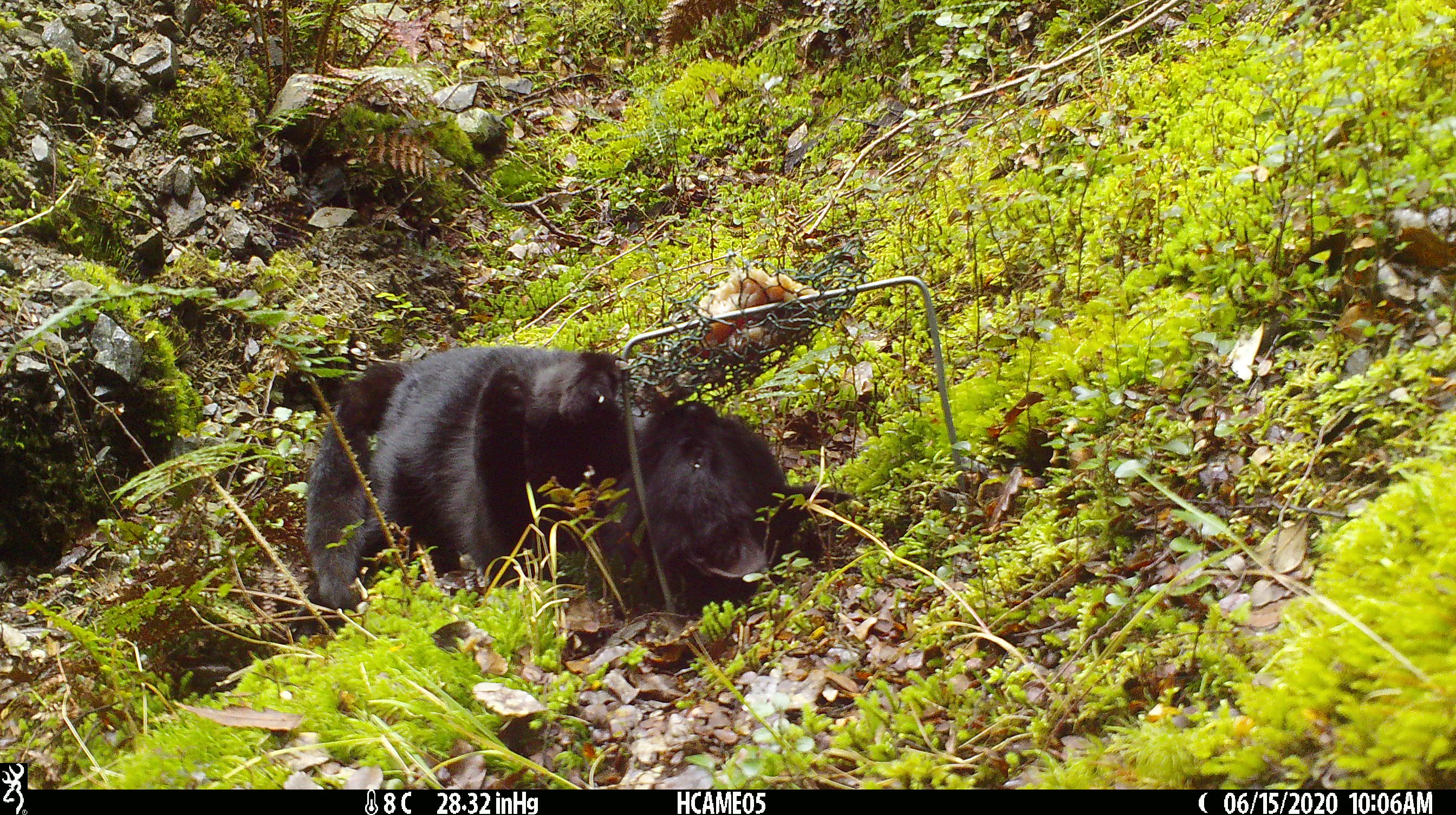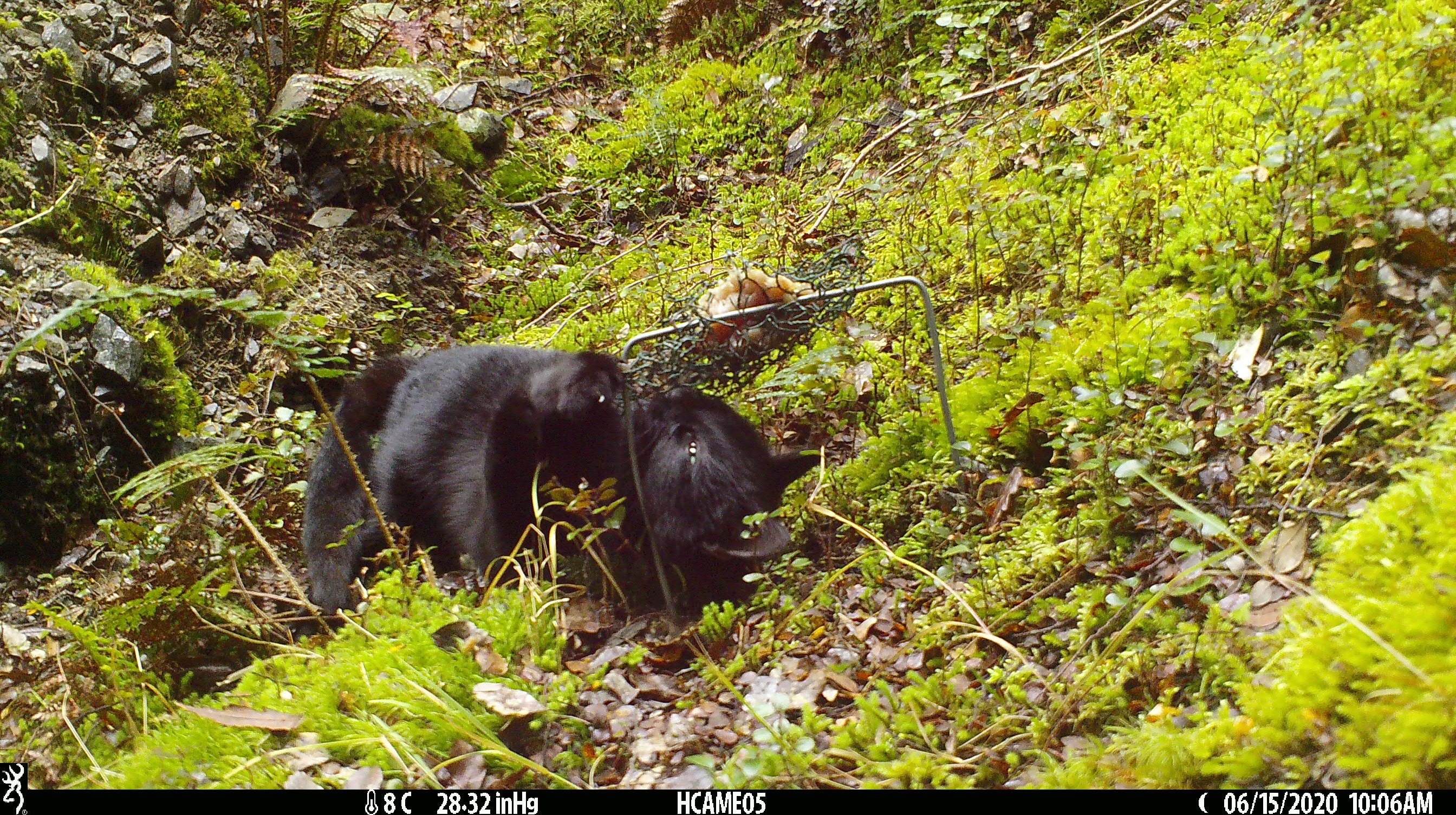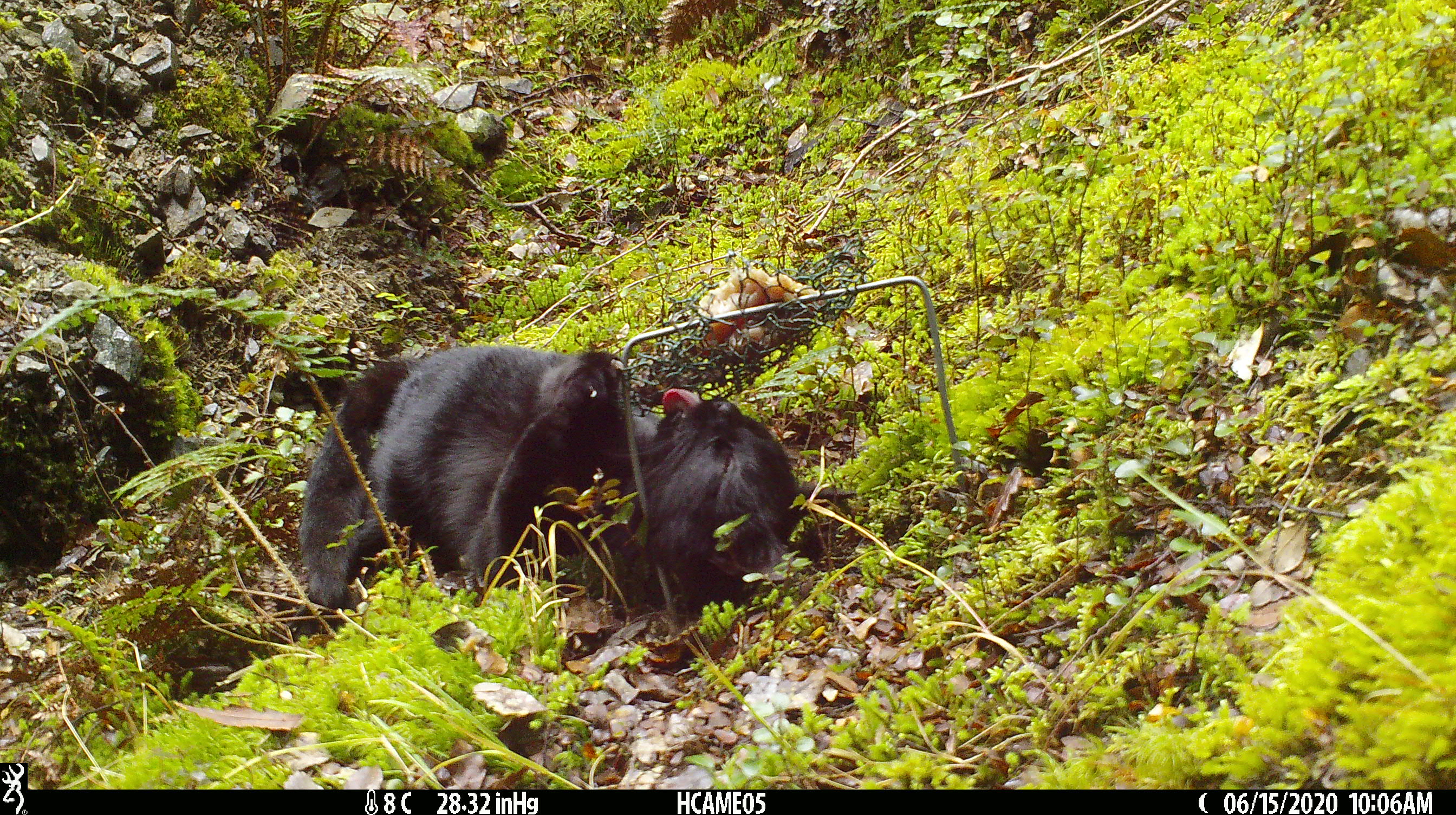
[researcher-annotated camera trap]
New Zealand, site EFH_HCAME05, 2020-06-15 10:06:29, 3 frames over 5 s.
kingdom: Animalia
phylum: Chordata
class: Mammalia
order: Carnivora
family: Felidae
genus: Felis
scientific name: Felis catus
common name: domestic cat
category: cat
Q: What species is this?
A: Cat (domestic cat) (Felis catus).